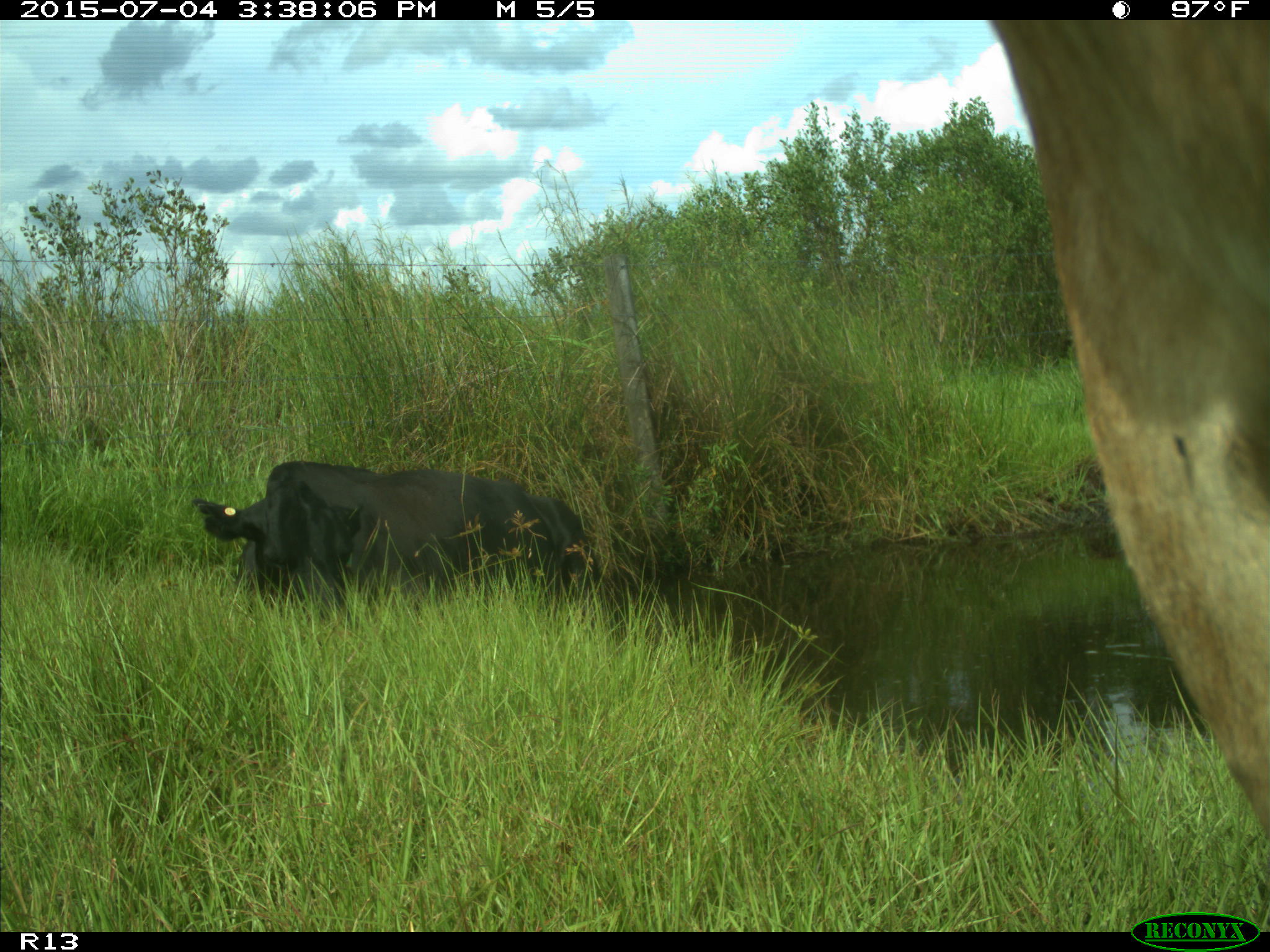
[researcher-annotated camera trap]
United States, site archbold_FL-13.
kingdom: Animalia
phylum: Chordata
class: Mammalia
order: Artiodactyla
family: Bovidae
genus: Bos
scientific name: Bos taurus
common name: domestic cow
Bos taurus (domestic cow).